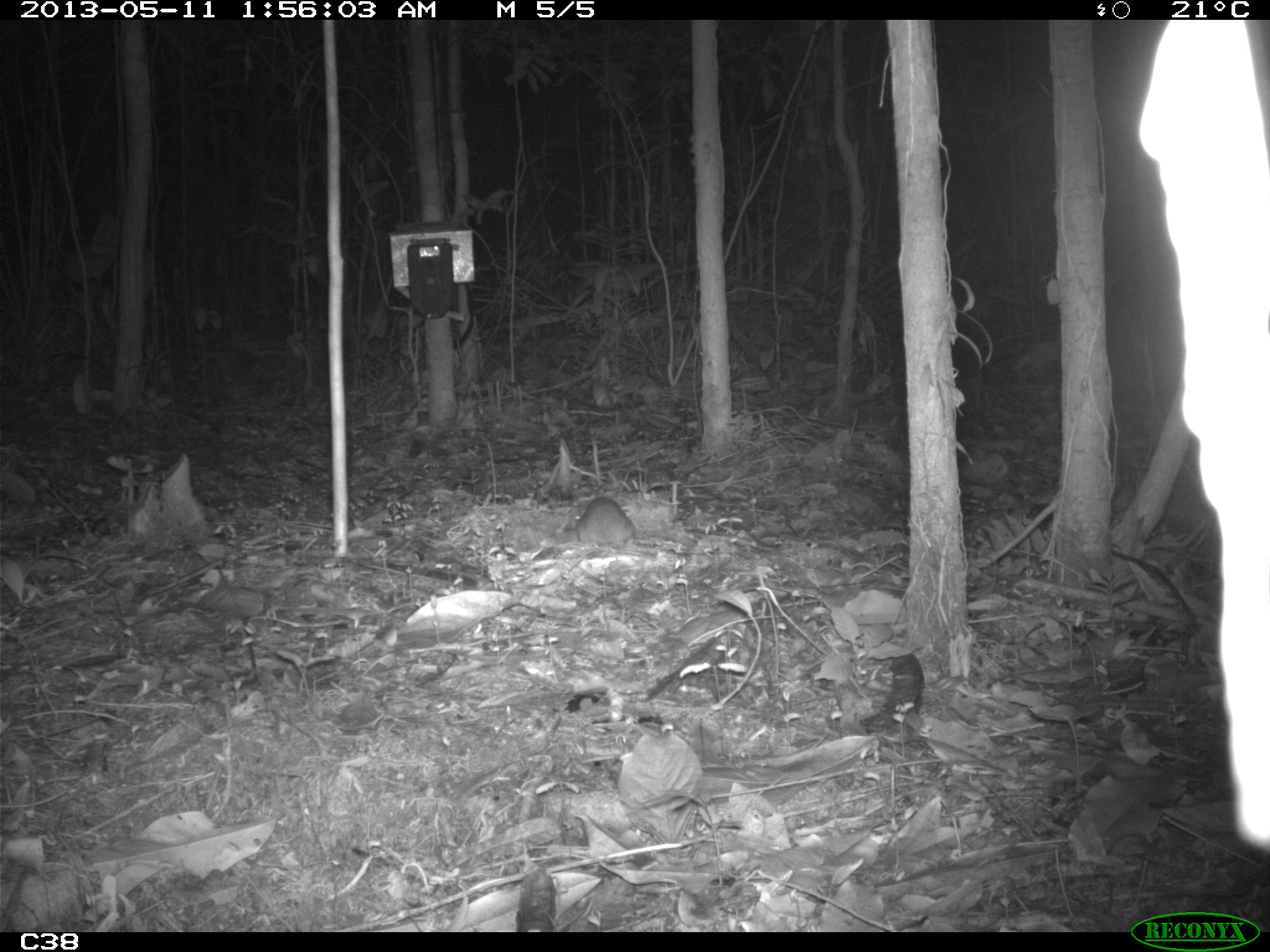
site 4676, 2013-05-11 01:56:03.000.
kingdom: Animalia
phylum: Chordata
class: Mammalia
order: Rodentia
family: Muridae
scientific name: Muridae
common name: mice, rats, and gerbils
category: unknown mouse or rat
Unknown mouse or rat (mice, rats, and gerbils) (Muridae), count 1, age adult.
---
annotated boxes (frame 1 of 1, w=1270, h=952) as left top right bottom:
unknown mouse or rat: 546 496 636 551